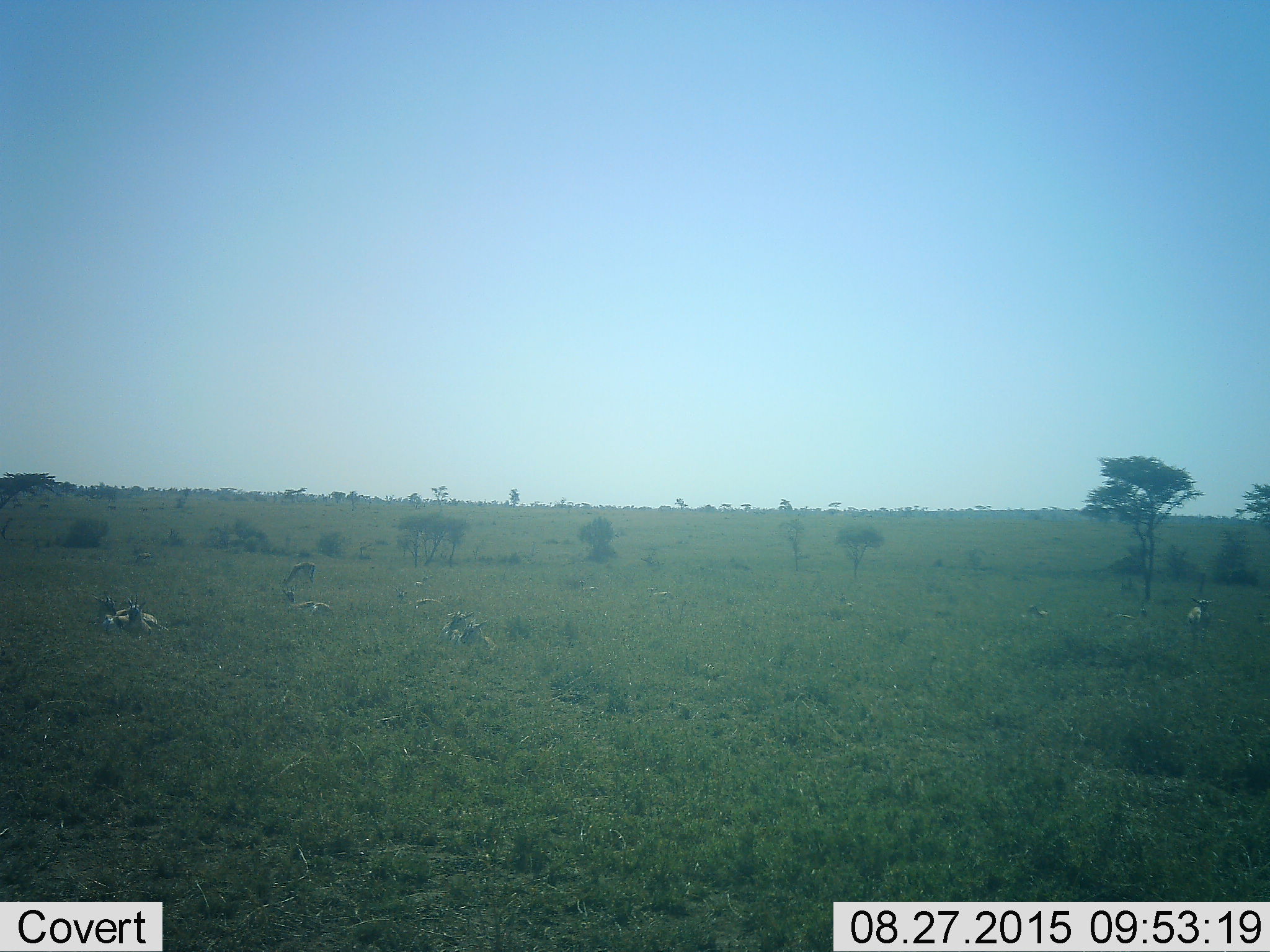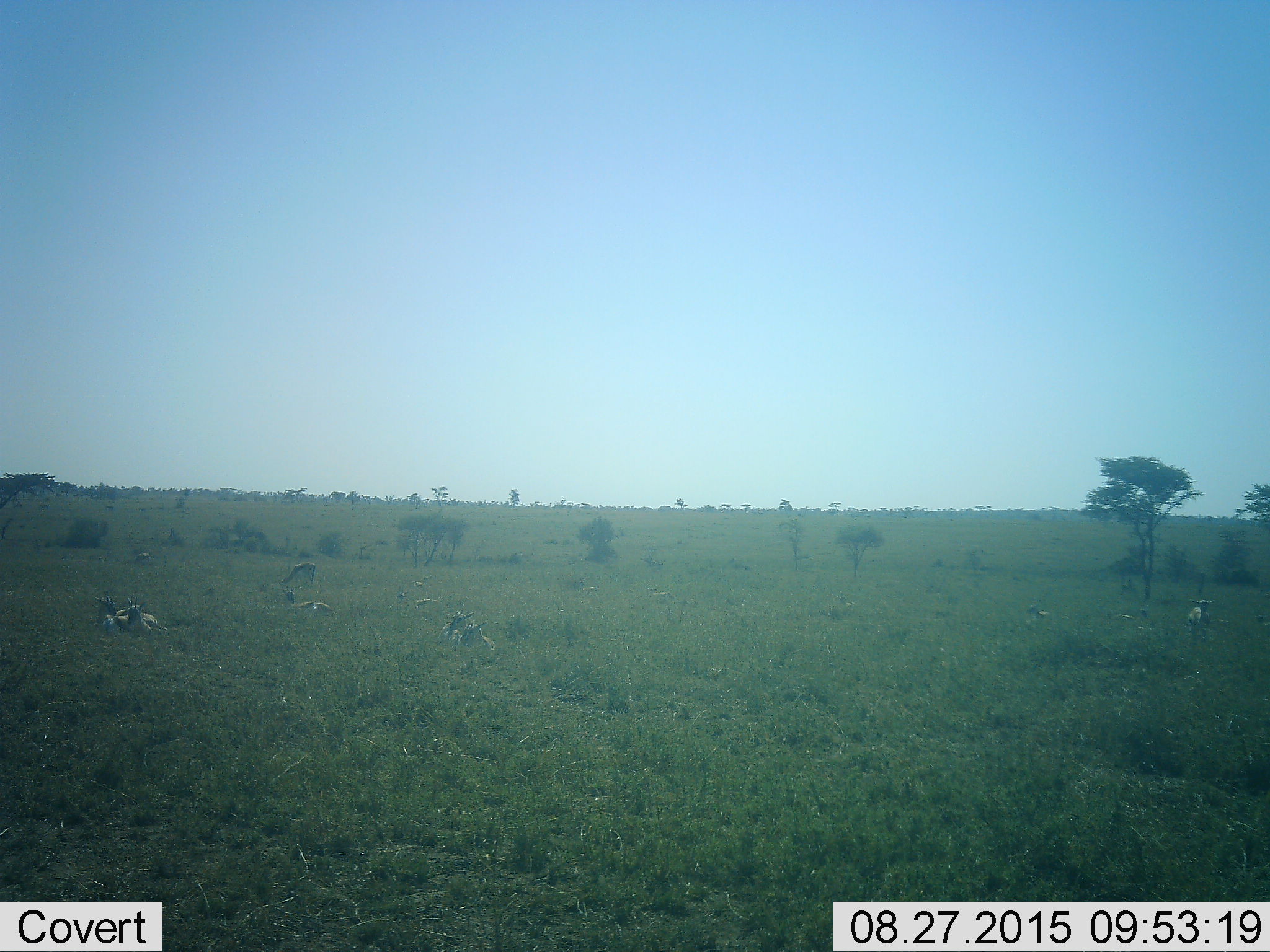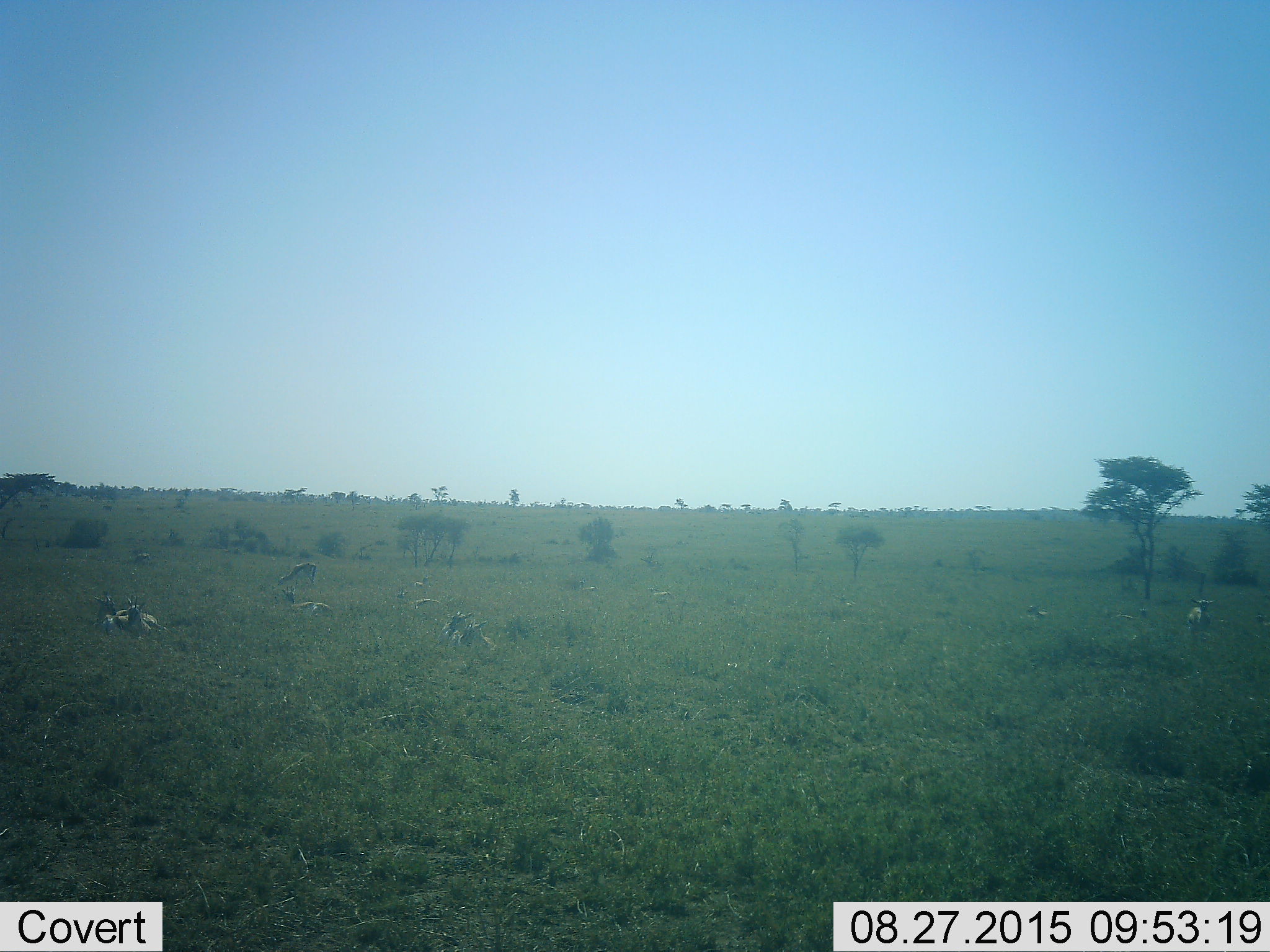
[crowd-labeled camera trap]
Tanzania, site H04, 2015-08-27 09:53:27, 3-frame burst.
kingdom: Animalia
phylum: Chordata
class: Mammalia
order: Artiodactyla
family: Bovidae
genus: Eudorcas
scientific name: Eudorcas thomsonii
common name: thomson's gazelle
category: gazellethomsons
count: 11-50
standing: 56%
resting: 89%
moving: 0%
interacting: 0%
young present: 11%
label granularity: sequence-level